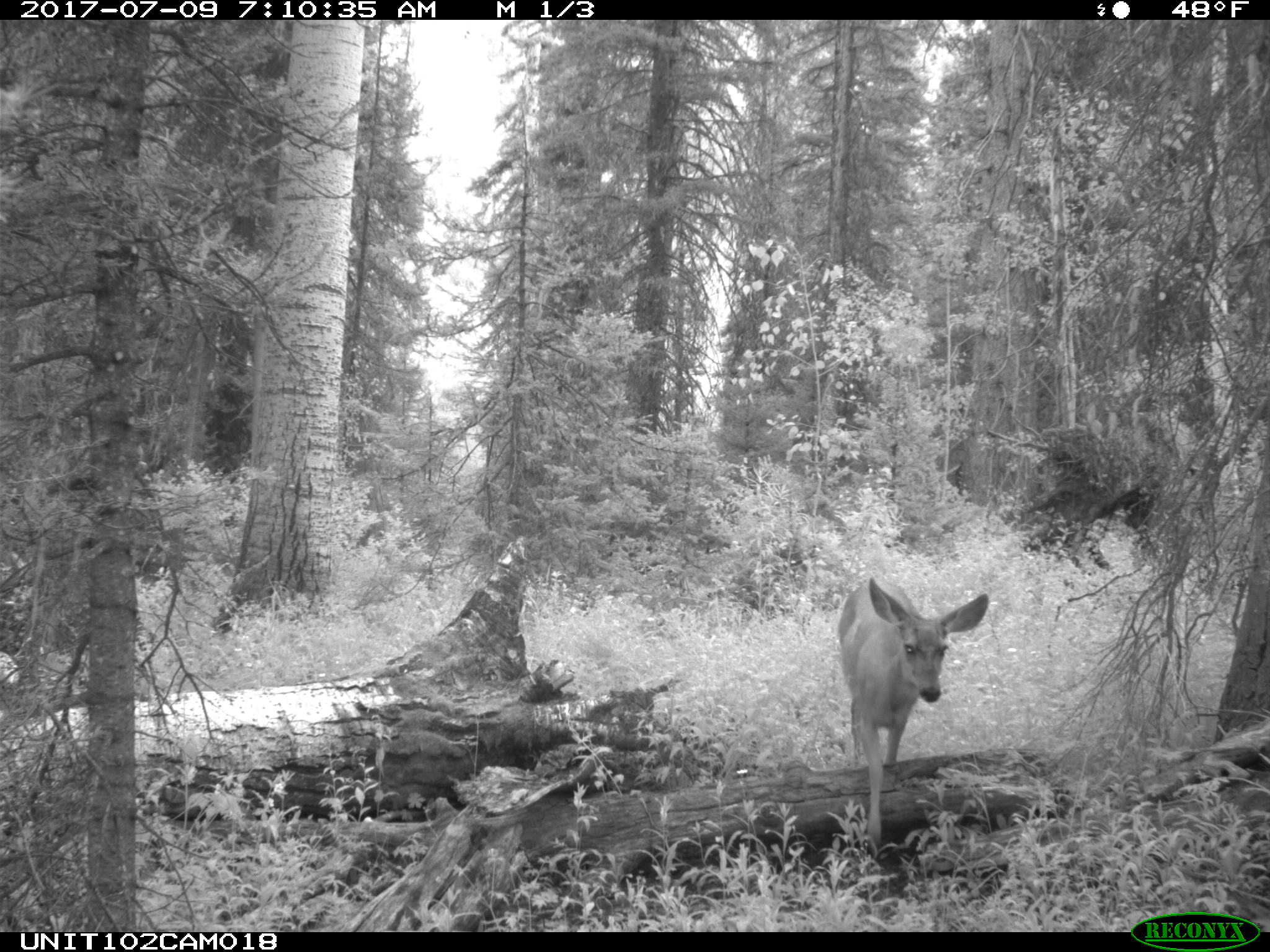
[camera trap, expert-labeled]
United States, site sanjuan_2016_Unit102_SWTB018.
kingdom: Animalia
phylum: Chordata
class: Mammalia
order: Artiodactyla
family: Cervidae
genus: Odocoileus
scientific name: Odocoileus hemionus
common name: mule deer